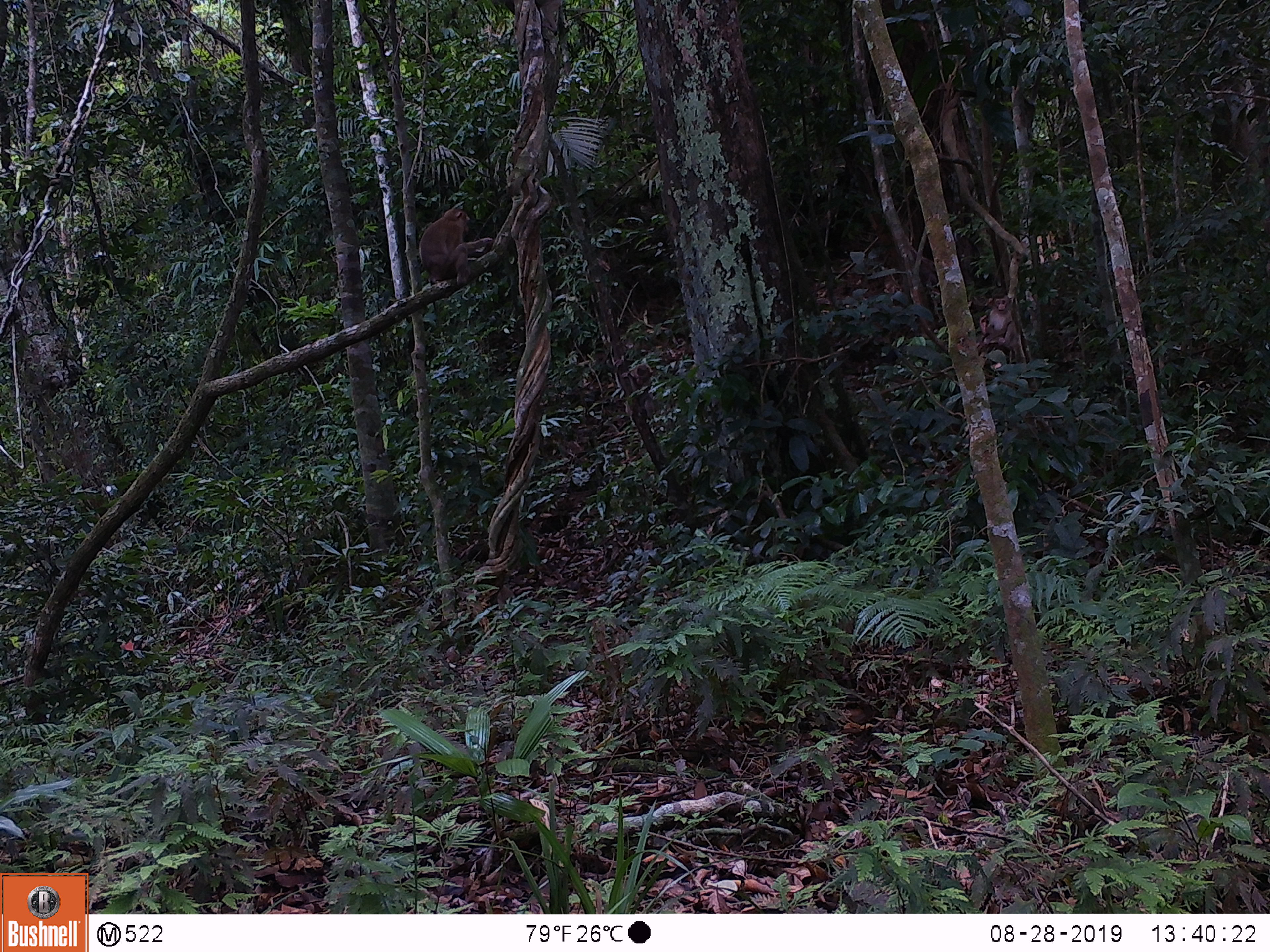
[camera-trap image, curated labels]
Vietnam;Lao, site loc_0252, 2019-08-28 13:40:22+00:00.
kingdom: Animalia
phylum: Chordata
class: Mammalia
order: Primates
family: Cercopithecidae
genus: Macaca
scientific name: Macaca nemestrina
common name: pig-tailed macaque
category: pig tailed macaque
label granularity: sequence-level